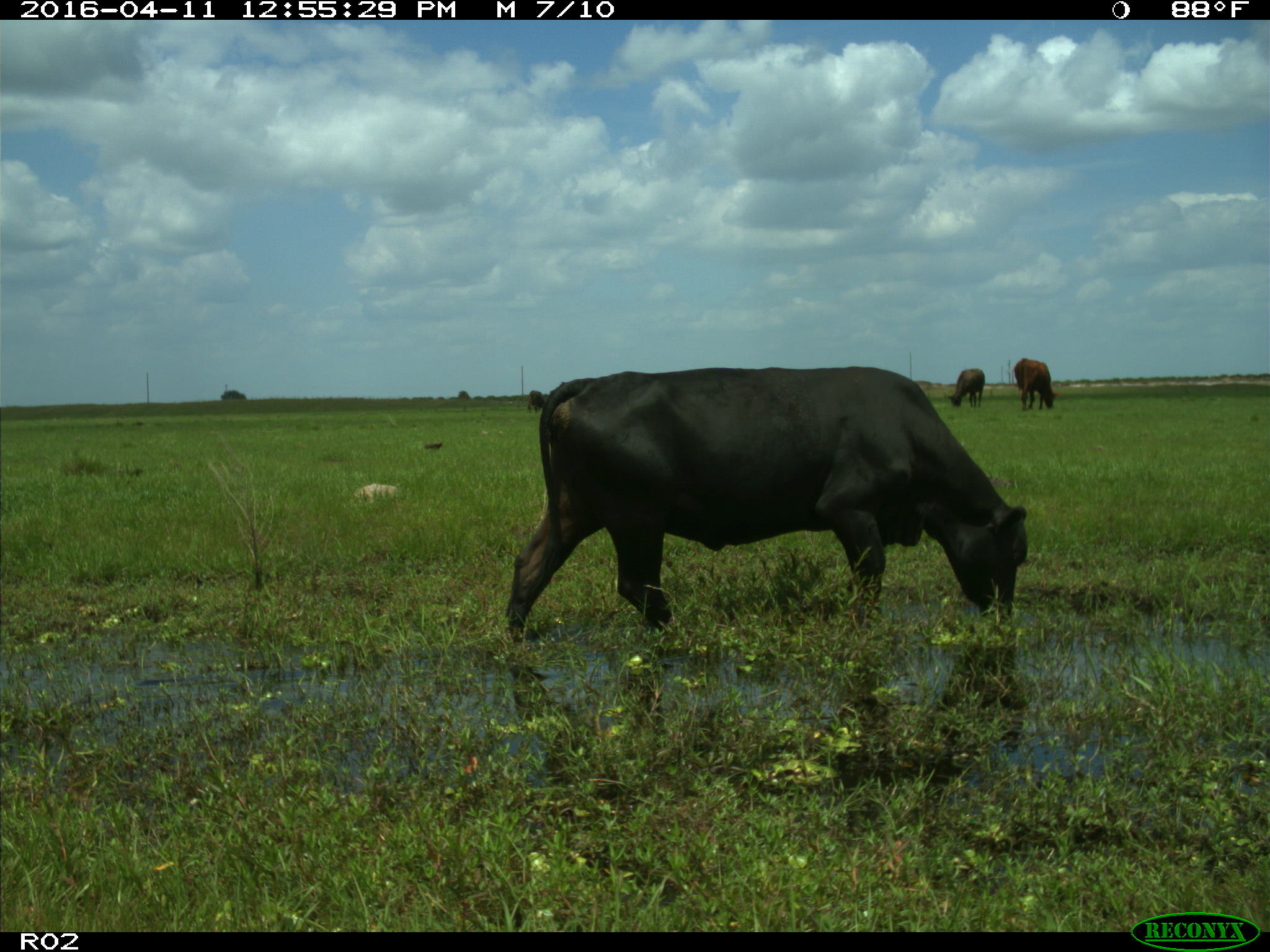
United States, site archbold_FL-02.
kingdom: Animalia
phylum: Chordata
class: Mammalia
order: Artiodactyla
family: Bovidae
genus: Bos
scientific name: Bos taurus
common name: domestic cow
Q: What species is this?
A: Bos taurus (domestic cow).